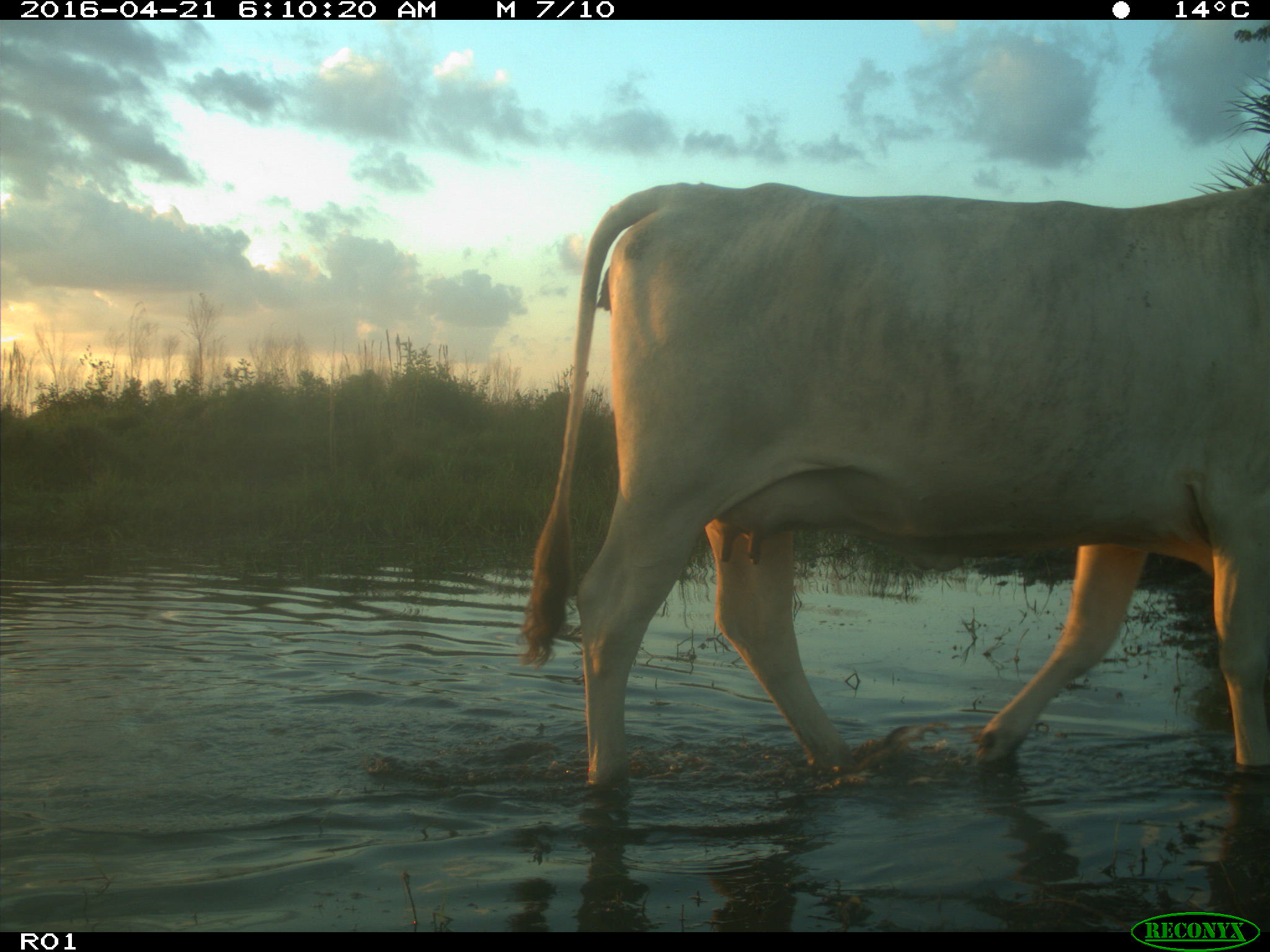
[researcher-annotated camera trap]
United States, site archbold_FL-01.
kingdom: Animalia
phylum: Chordata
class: Mammalia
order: Artiodactyla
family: Bovidae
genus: Bos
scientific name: Bos taurus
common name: domestic cow